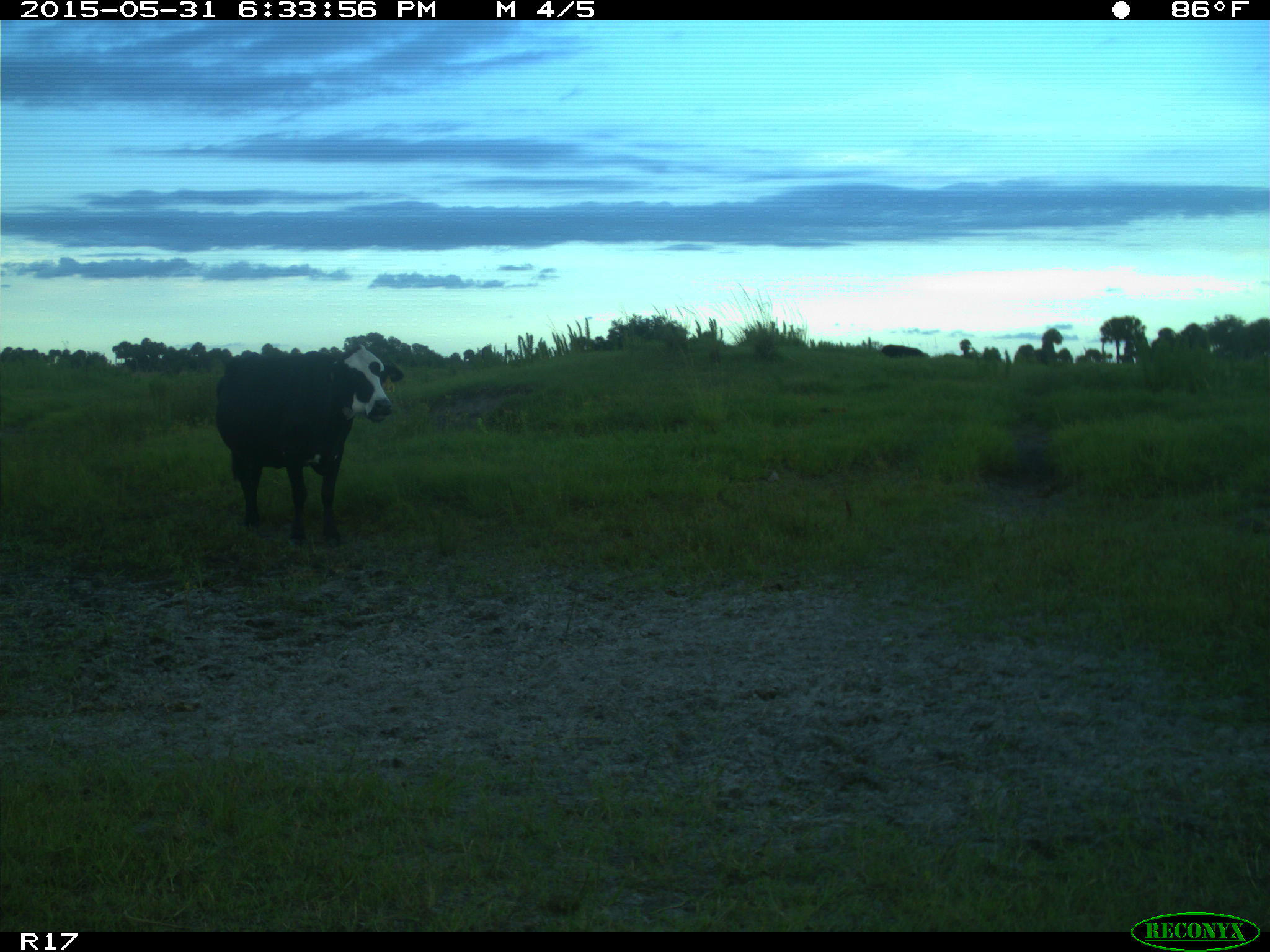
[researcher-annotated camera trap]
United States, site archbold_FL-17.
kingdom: Animalia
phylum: Chordata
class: Mammalia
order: Artiodactyla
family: Bovidae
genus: Bos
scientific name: Bos taurus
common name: domestic cow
Bos taurus (domestic cow).